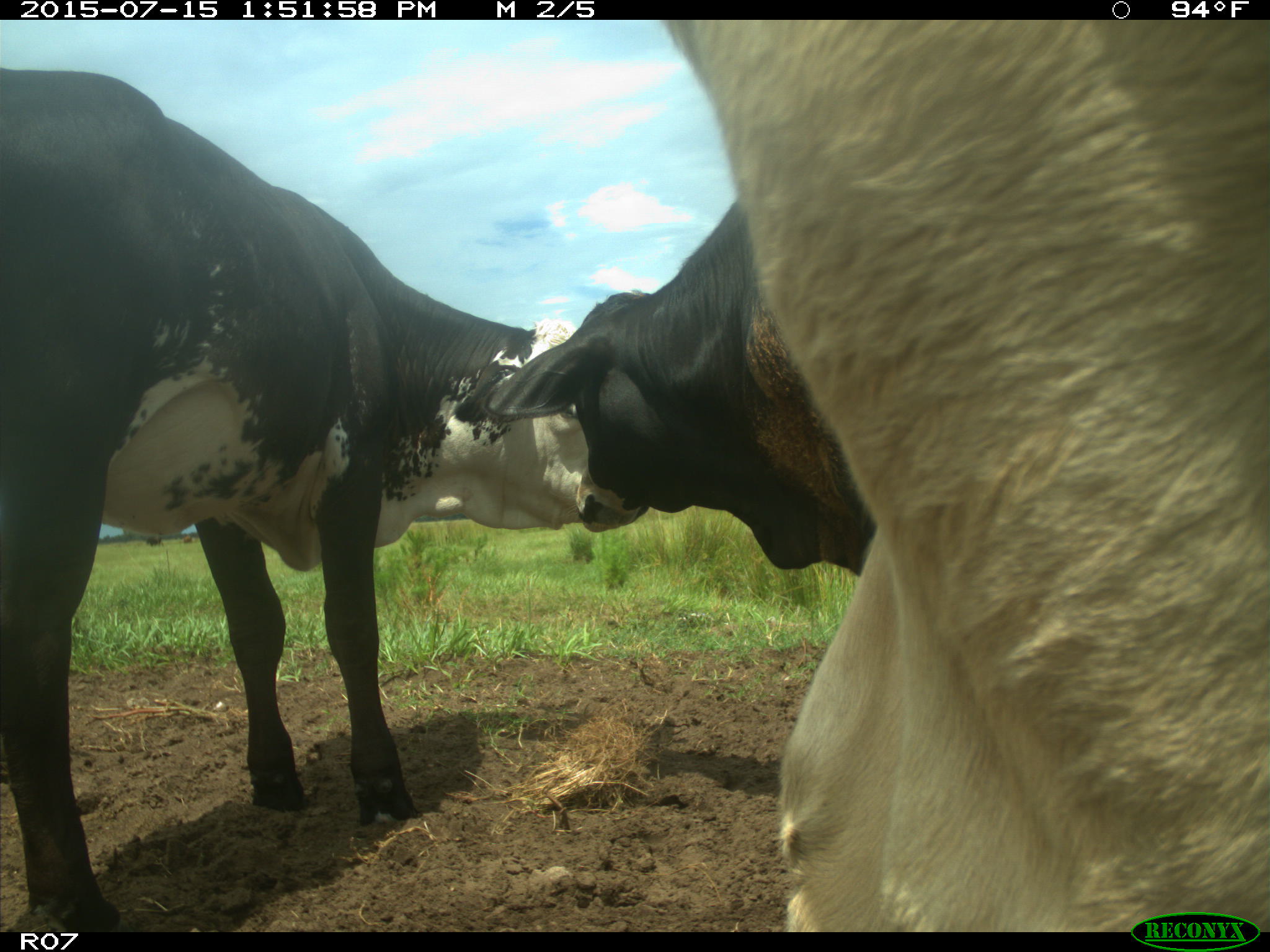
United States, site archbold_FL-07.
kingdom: Animalia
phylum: Chordata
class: Mammalia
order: Artiodactyla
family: Bovidae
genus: Bos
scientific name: Bos taurus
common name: domestic cow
Bos taurus (domestic cow).